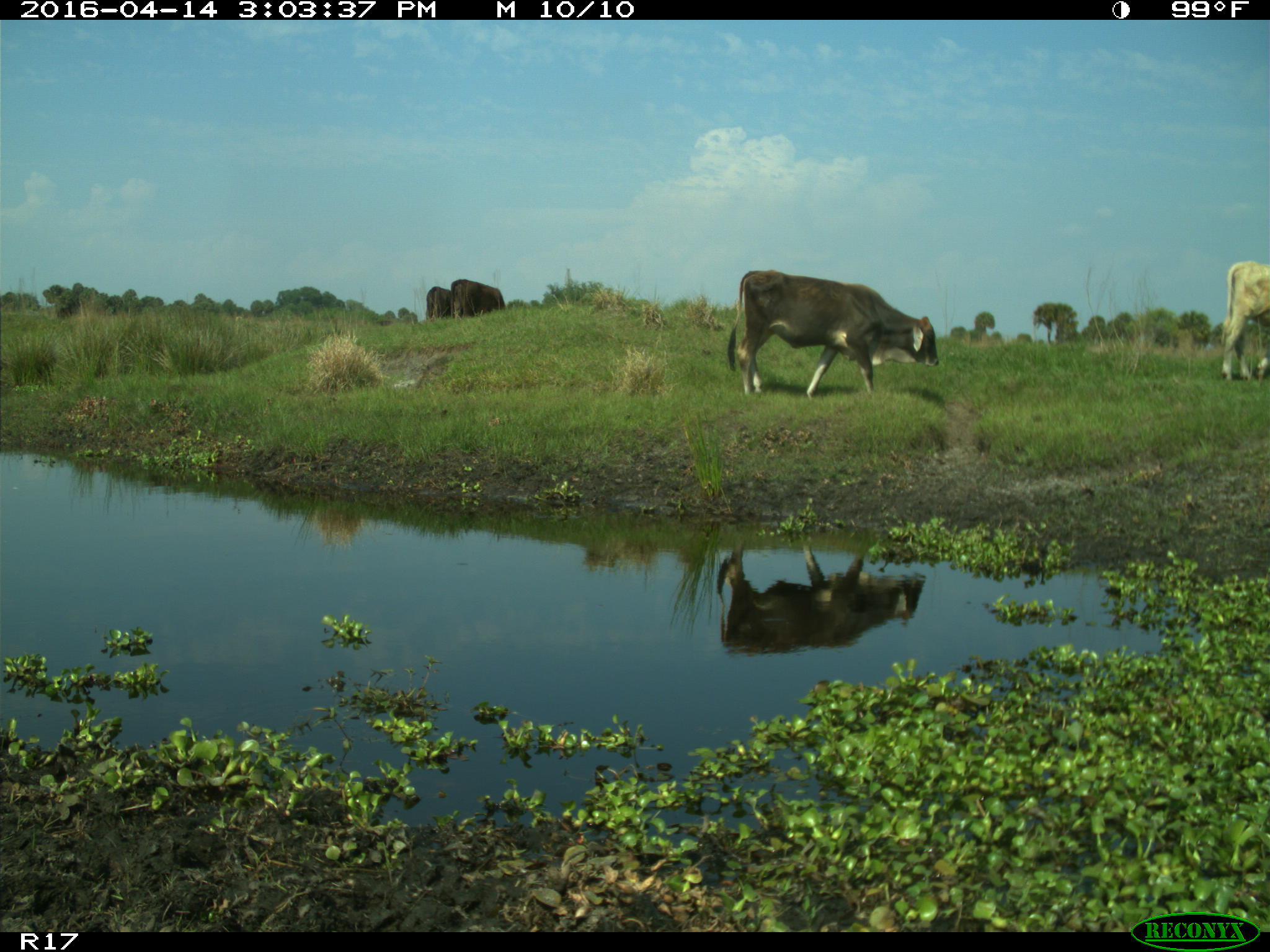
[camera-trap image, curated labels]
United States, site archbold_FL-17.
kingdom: Animalia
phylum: Chordata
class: Mammalia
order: Artiodactyla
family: Bovidae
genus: Bos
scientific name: Bos taurus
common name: domestic cow